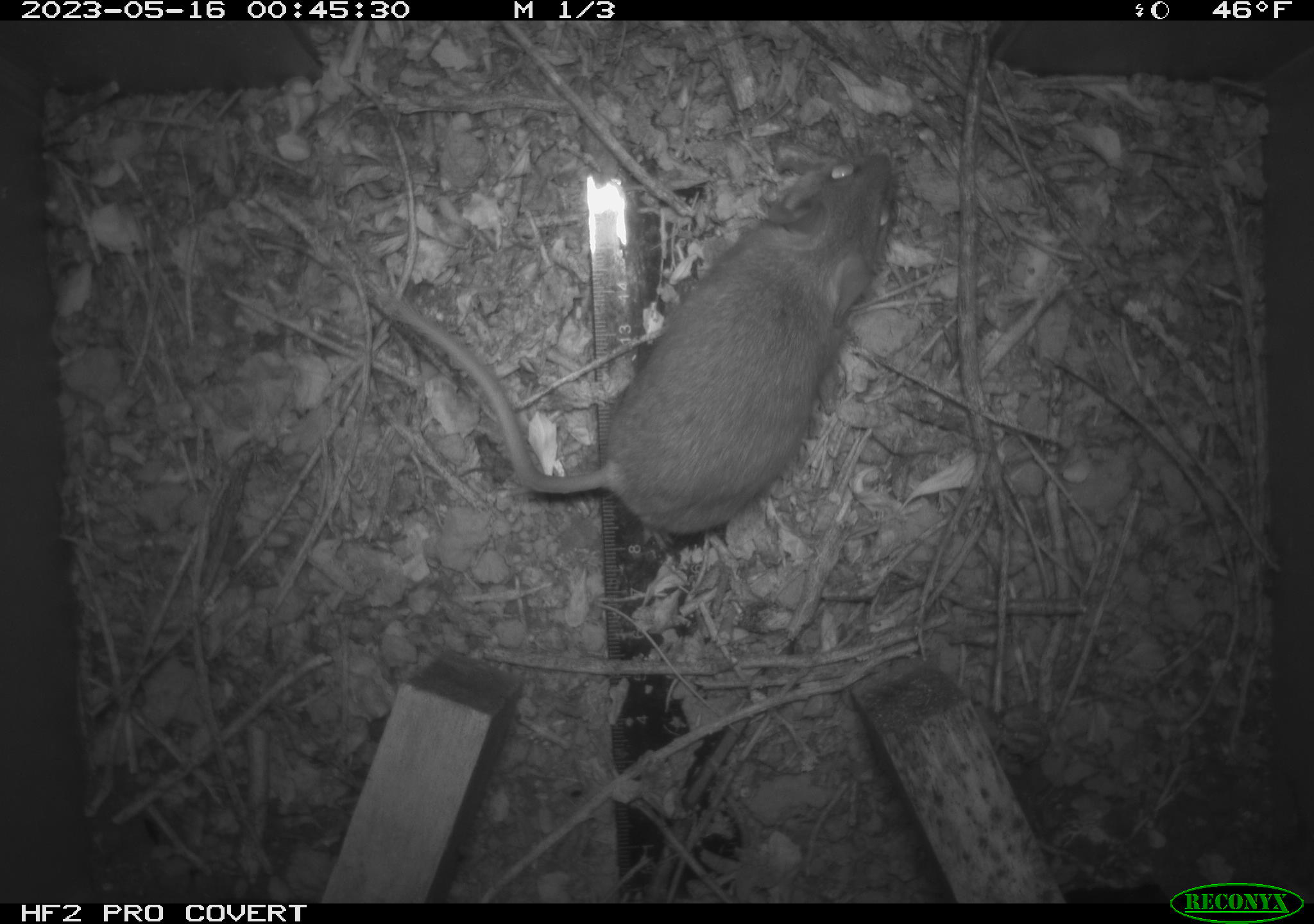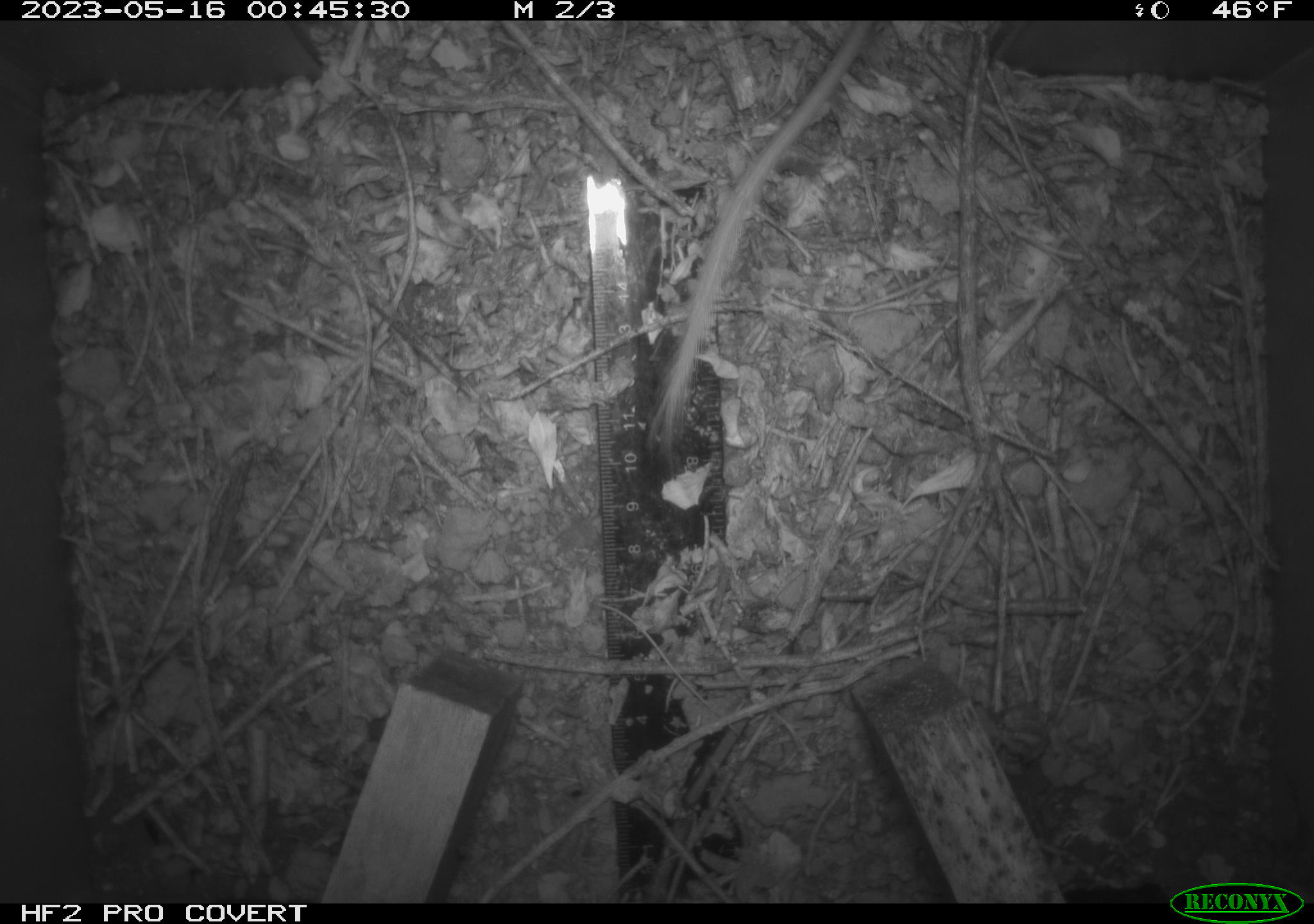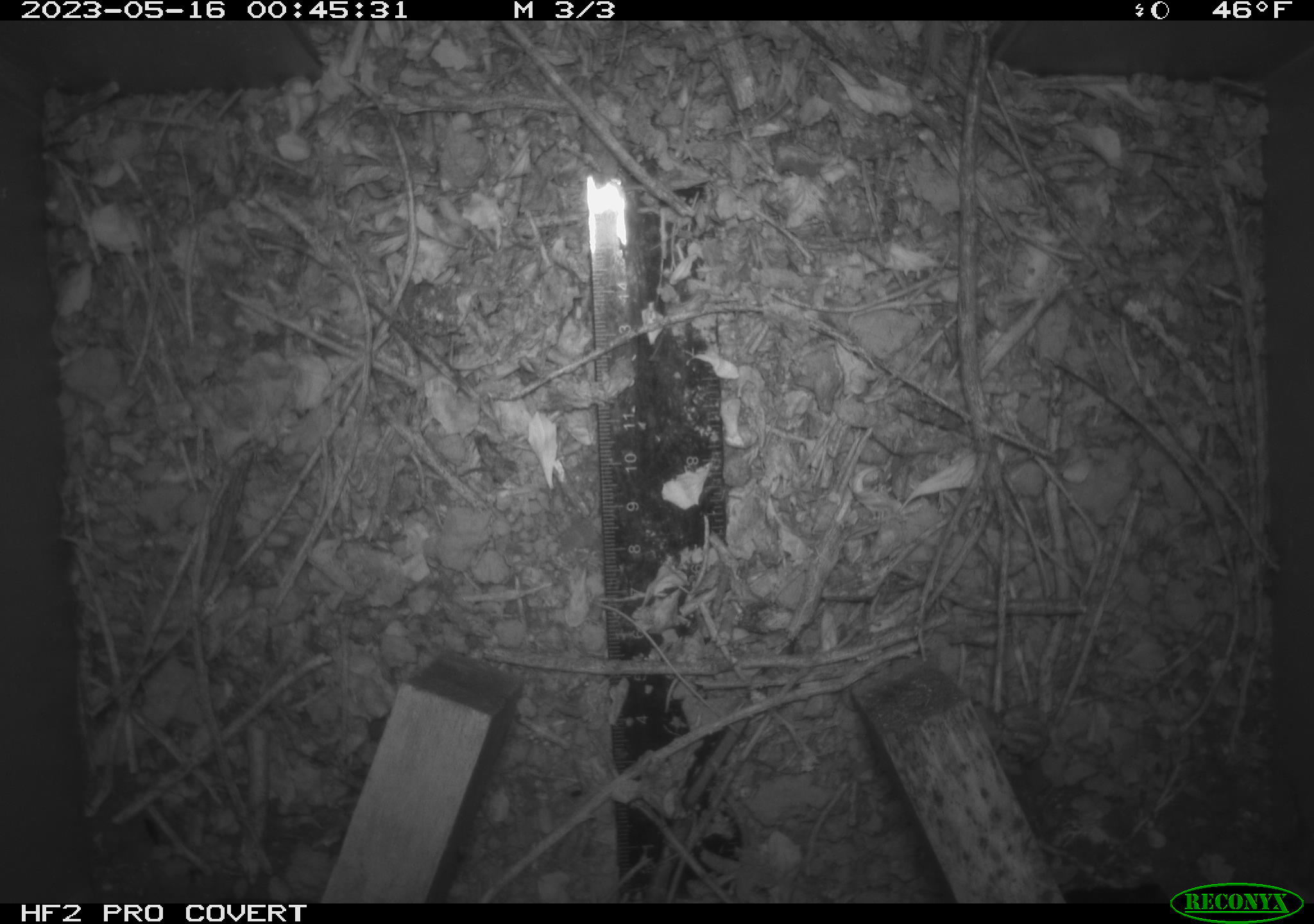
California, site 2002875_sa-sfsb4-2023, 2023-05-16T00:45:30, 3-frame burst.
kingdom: Animalia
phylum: Chordata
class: Mammalia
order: Rodentia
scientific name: Rodentia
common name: mouse species